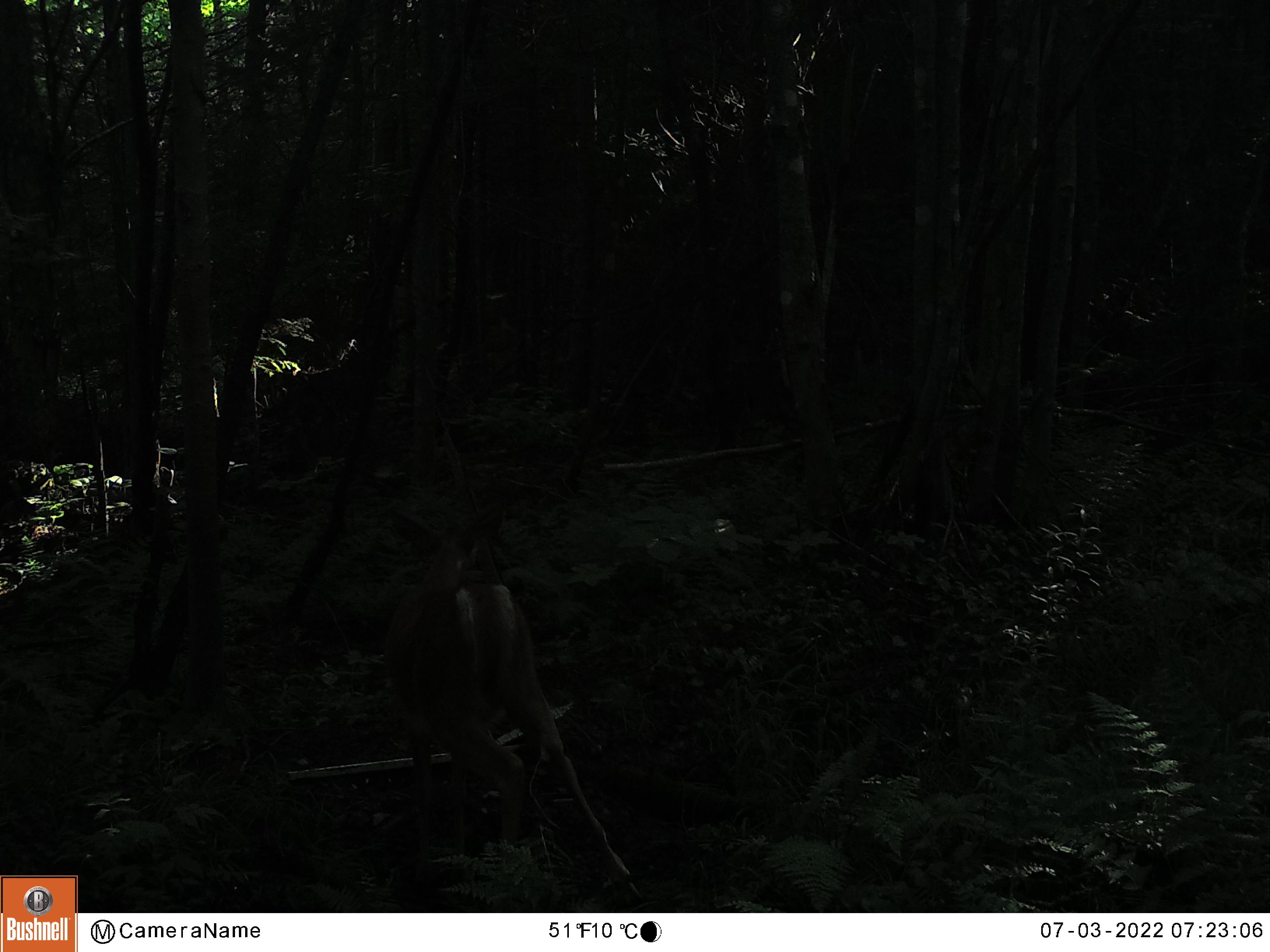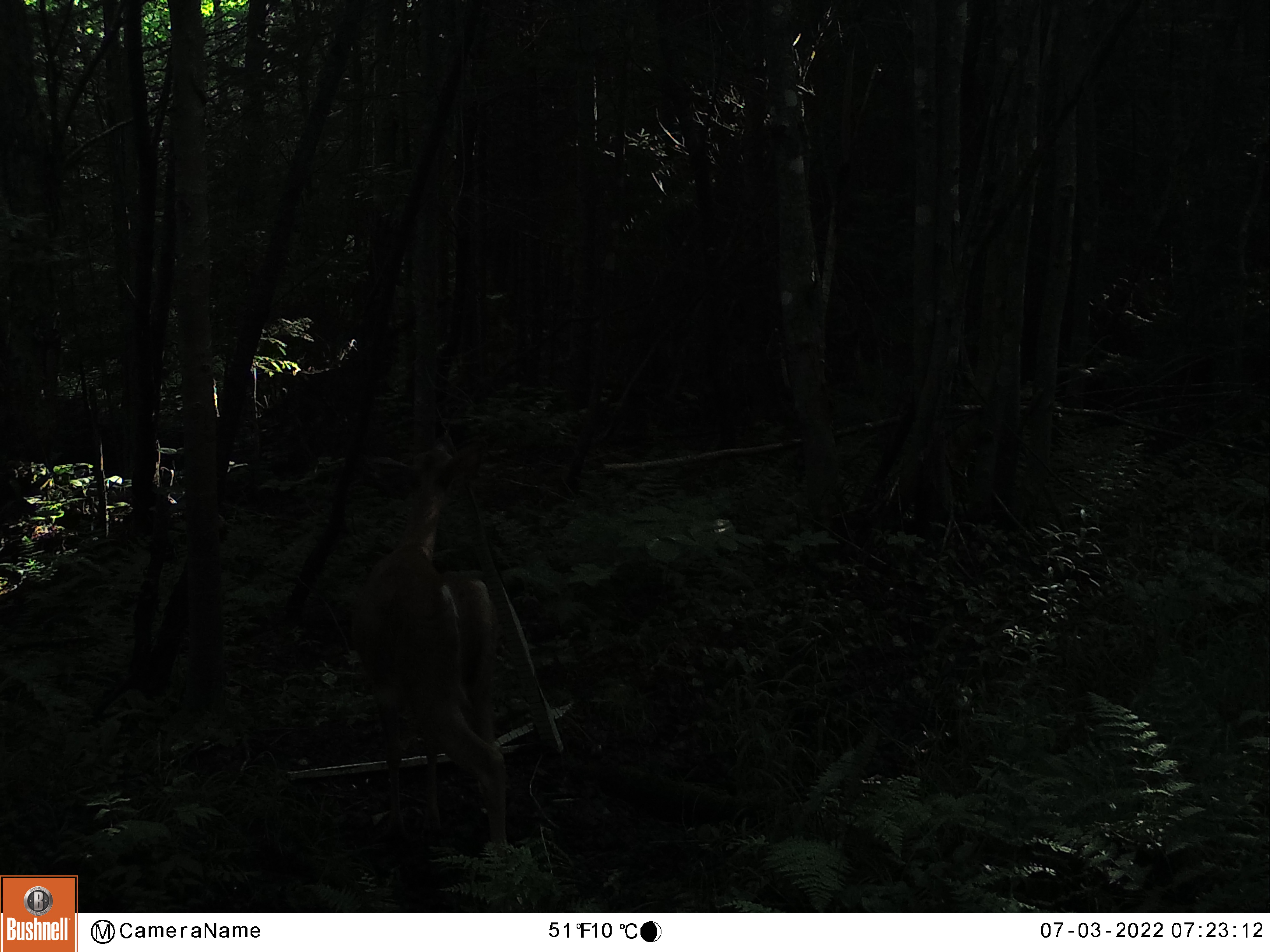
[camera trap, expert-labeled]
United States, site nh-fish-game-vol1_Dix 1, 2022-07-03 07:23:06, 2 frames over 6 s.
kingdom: Animalia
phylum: Chordata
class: Mammalia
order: Artiodactyla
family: Cervidae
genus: Odocoileus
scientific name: Odocoileus virginianus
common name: white-tailed deer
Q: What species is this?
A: White-tailed deer (Odocoileus virginianus).